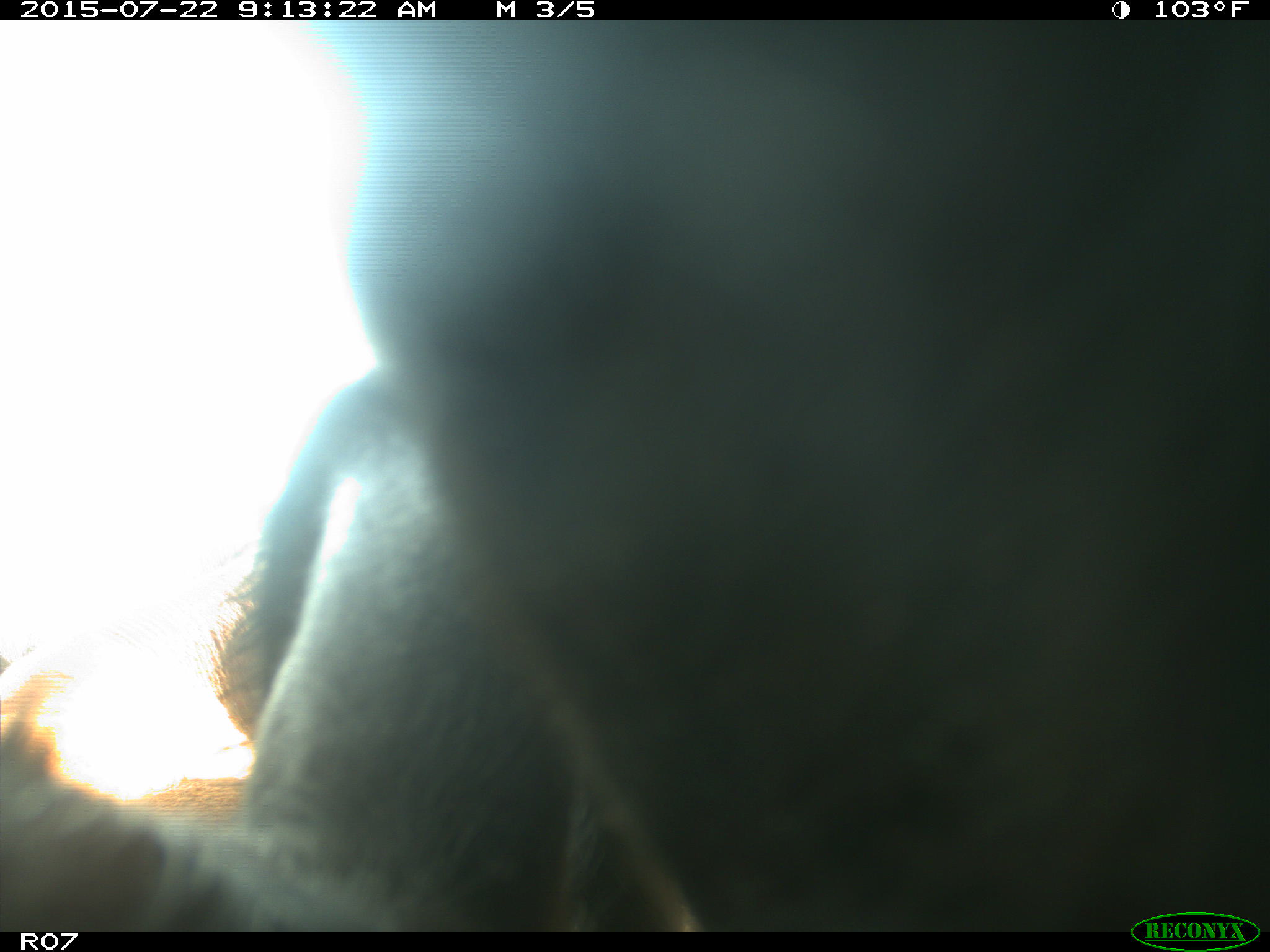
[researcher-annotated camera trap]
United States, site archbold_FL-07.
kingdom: Animalia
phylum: Chordata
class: Mammalia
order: Artiodactyla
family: Bovidae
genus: Bos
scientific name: Bos taurus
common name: domestic cow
Bos taurus (domestic cow).